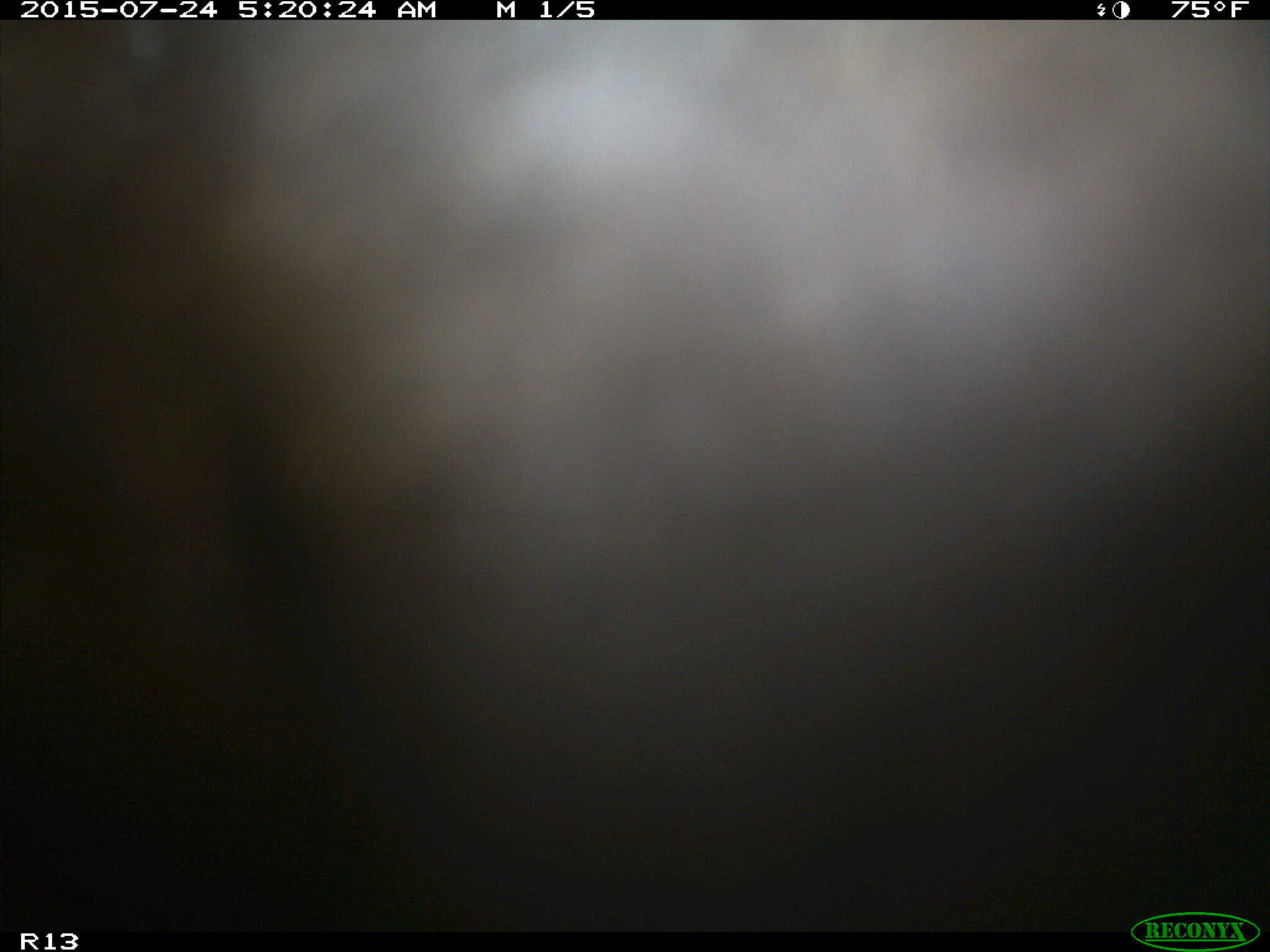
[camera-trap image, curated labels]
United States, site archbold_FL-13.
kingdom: Animalia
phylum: Chordata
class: Mammalia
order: Artiodactyla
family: Bovidae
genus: Bos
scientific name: Bos taurus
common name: domestic cow